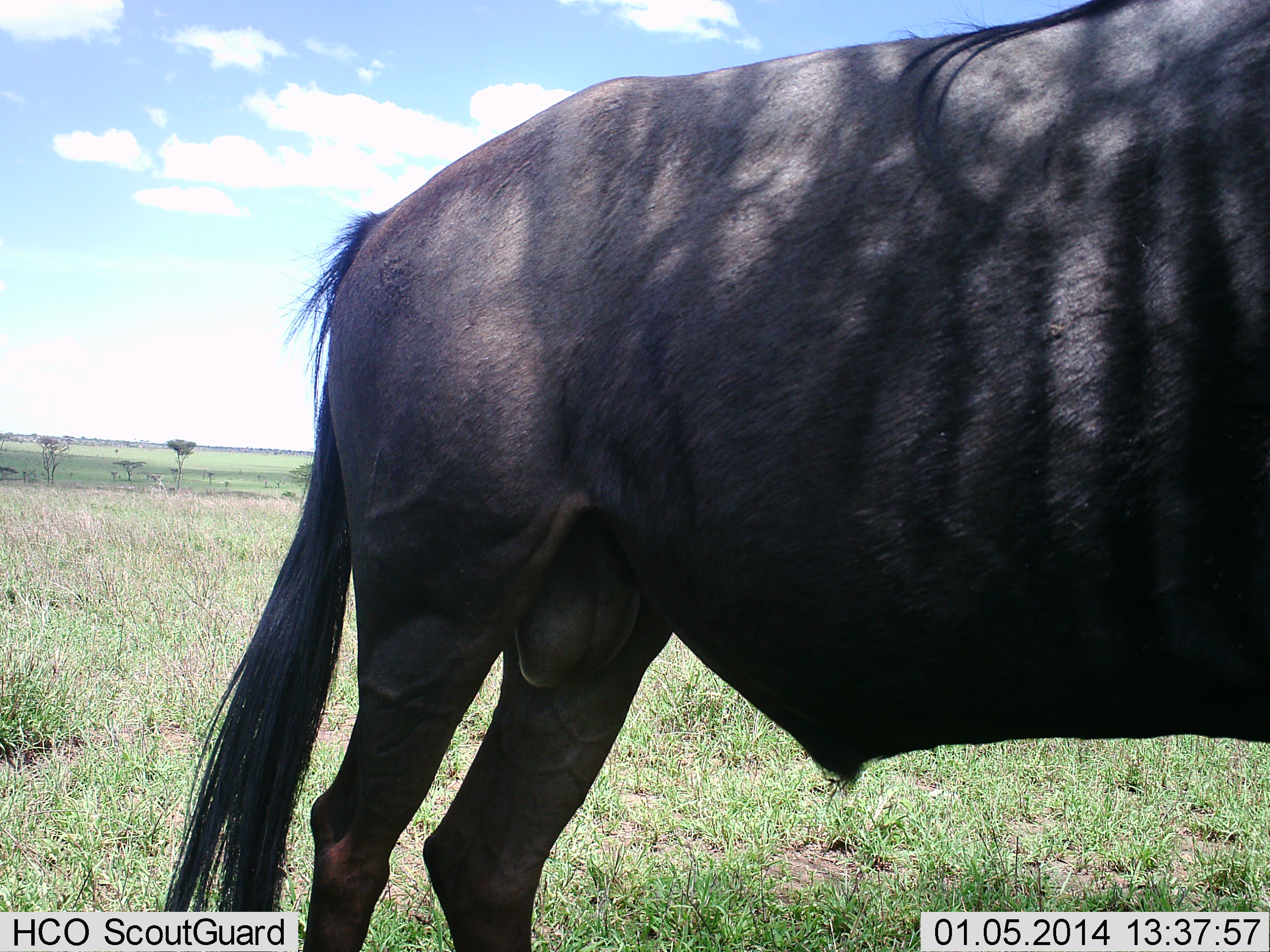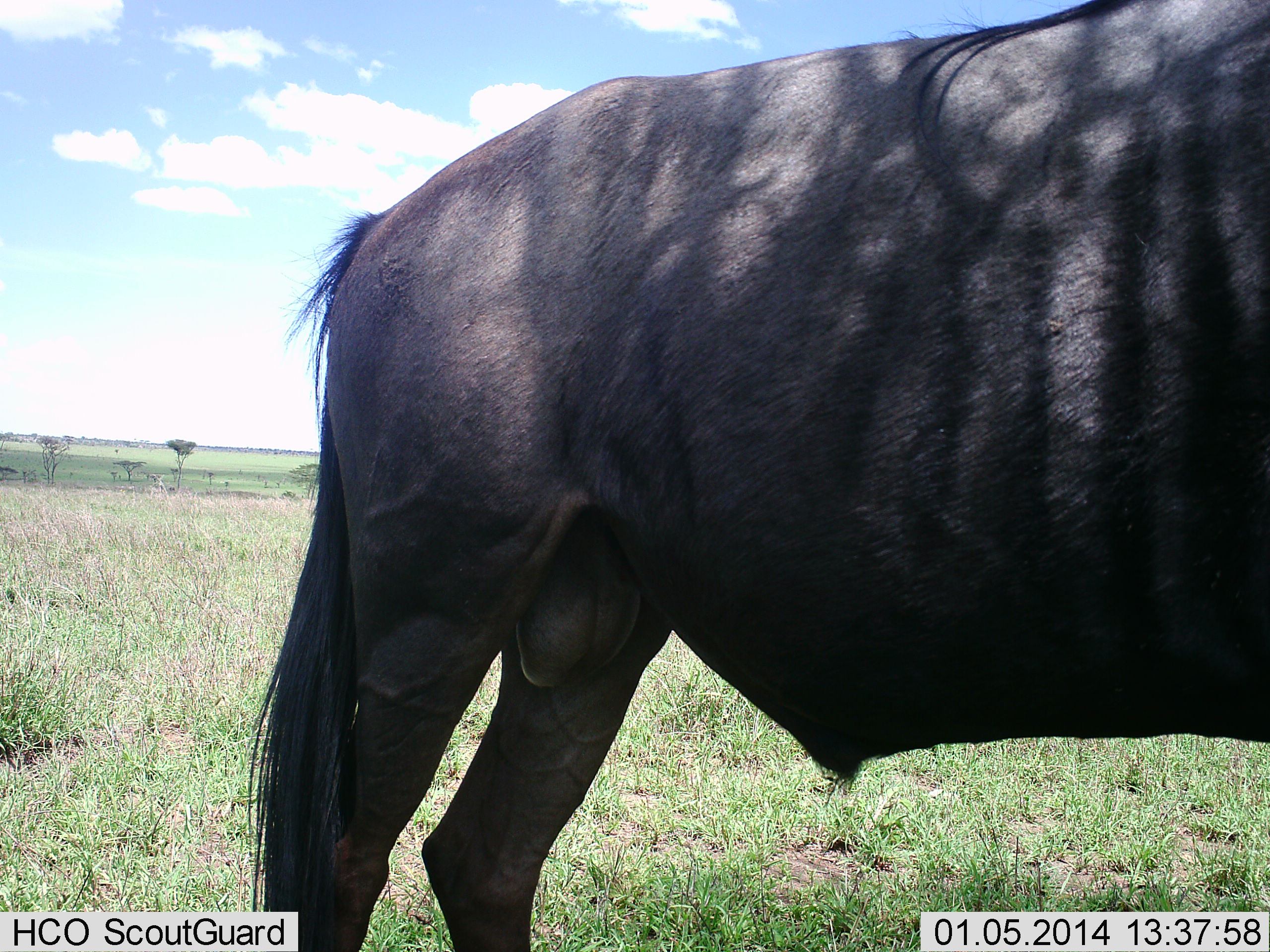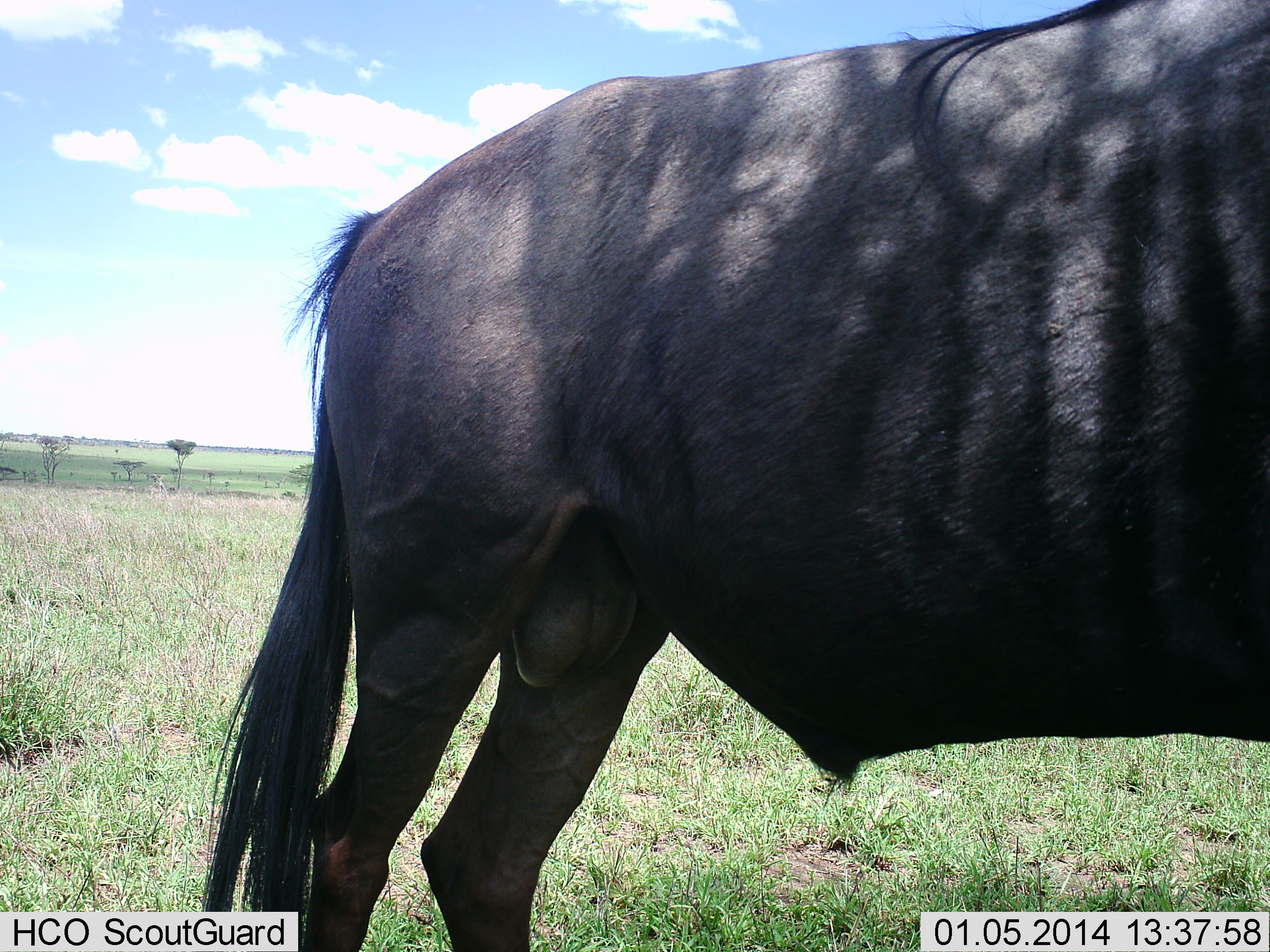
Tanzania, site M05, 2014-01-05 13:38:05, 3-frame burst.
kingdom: Animalia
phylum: Chordata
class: Mammalia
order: Artiodactyla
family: Bovidae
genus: Connochaetes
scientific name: Connochaetes taurinus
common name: blue wildebeest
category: wildebeest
Wildebeest (blue wildebeest) (Connochaetes taurinus), count 1. Behavior (volunteer vote fractions): standing 100%, resting 0%, moving 0%, interacting 0%. Young present (vote fraction): 0%. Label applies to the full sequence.